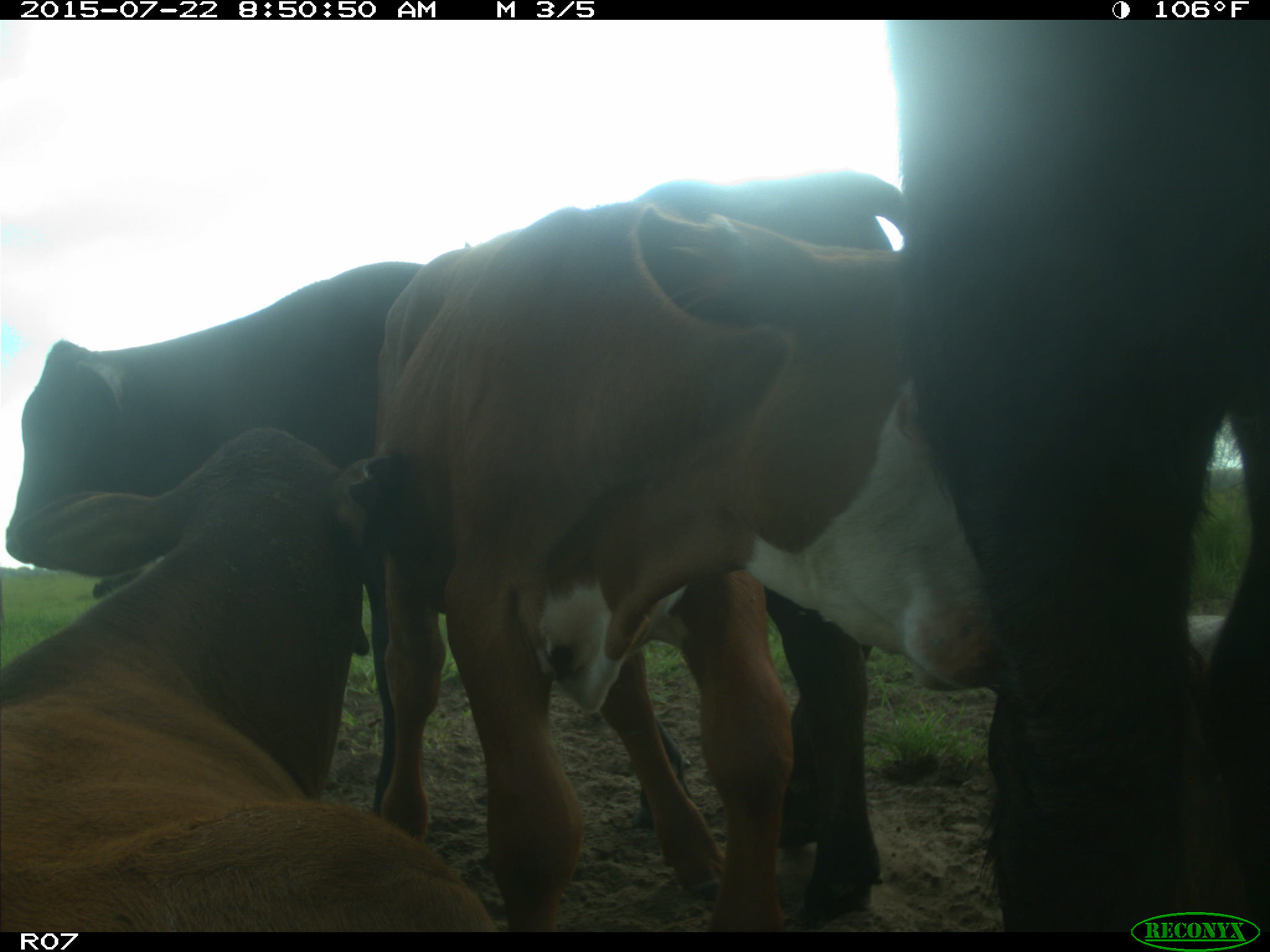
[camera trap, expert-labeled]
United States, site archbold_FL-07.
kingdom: Animalia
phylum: Chordata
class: Mammalia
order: Artiodactyla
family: Bovidae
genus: Bos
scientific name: Bos taurus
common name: domestic cow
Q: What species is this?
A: Bos taurus (domestic cow).